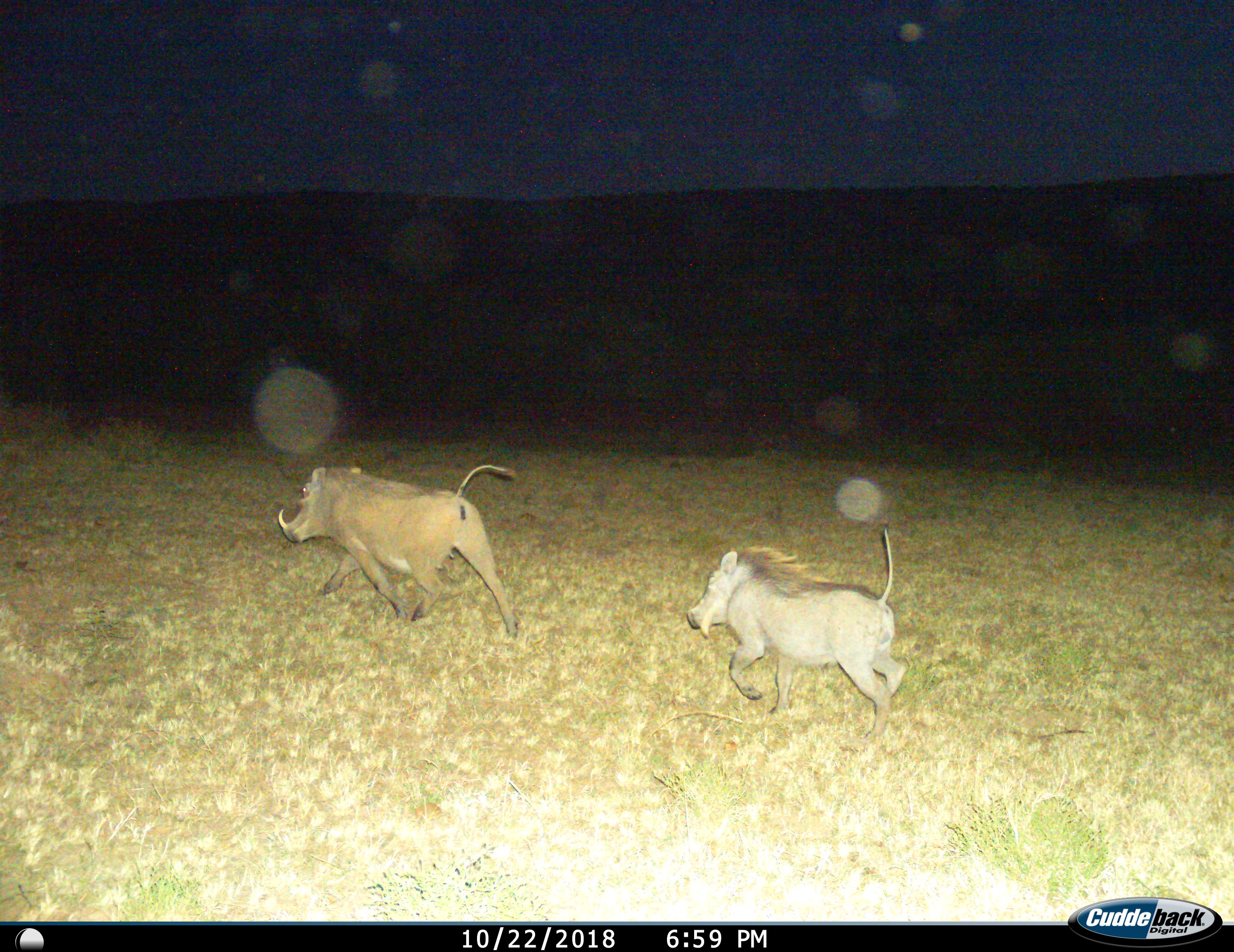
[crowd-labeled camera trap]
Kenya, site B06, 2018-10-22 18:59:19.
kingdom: Animalia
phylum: Chordata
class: Mammalia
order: Artiodactyla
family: Suidae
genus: Phacochoerus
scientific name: Phacochoerus africanus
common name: warthog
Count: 2.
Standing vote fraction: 0%.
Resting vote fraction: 0%.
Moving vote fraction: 100%.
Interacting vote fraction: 0%.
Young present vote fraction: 10%.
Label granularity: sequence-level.